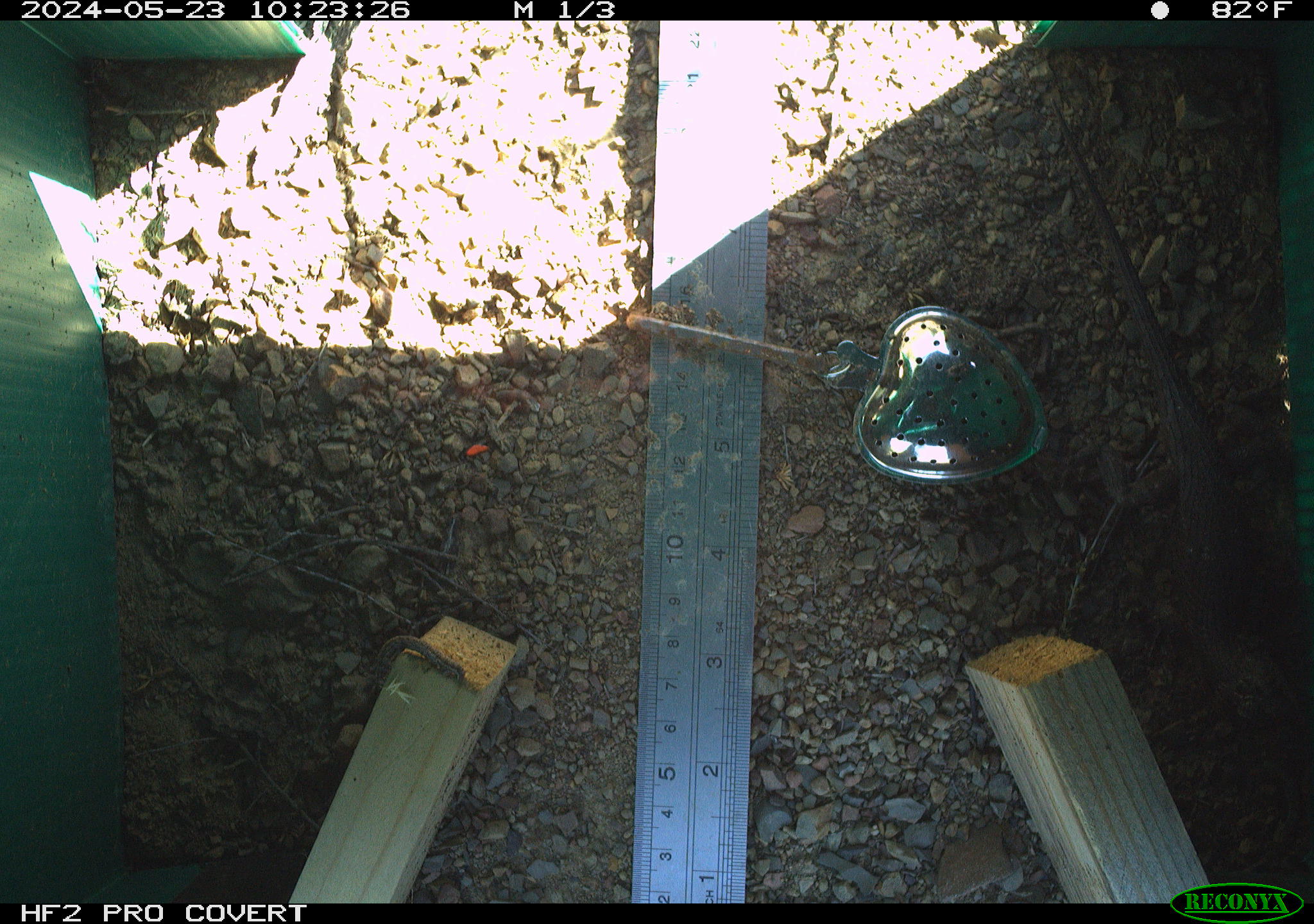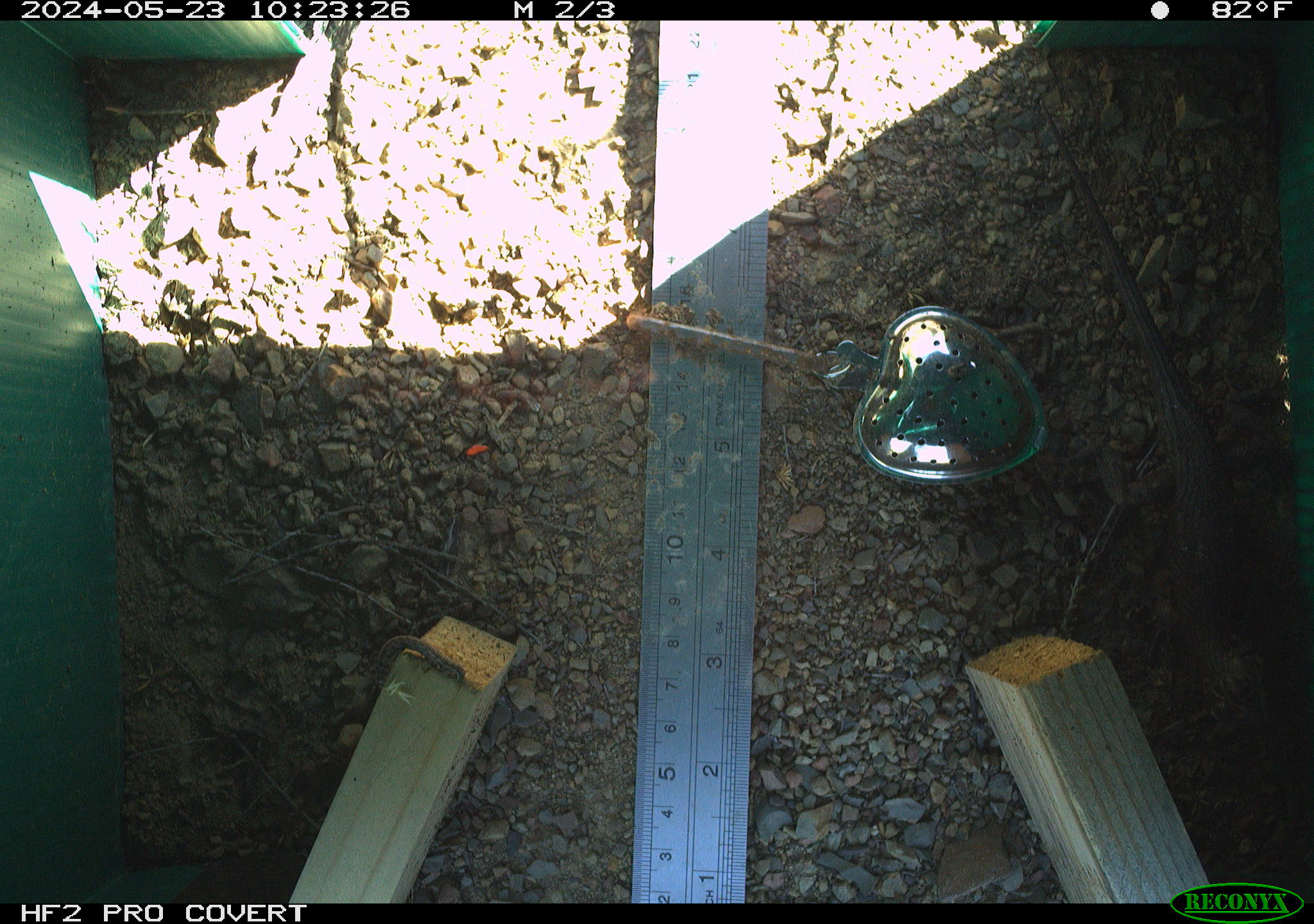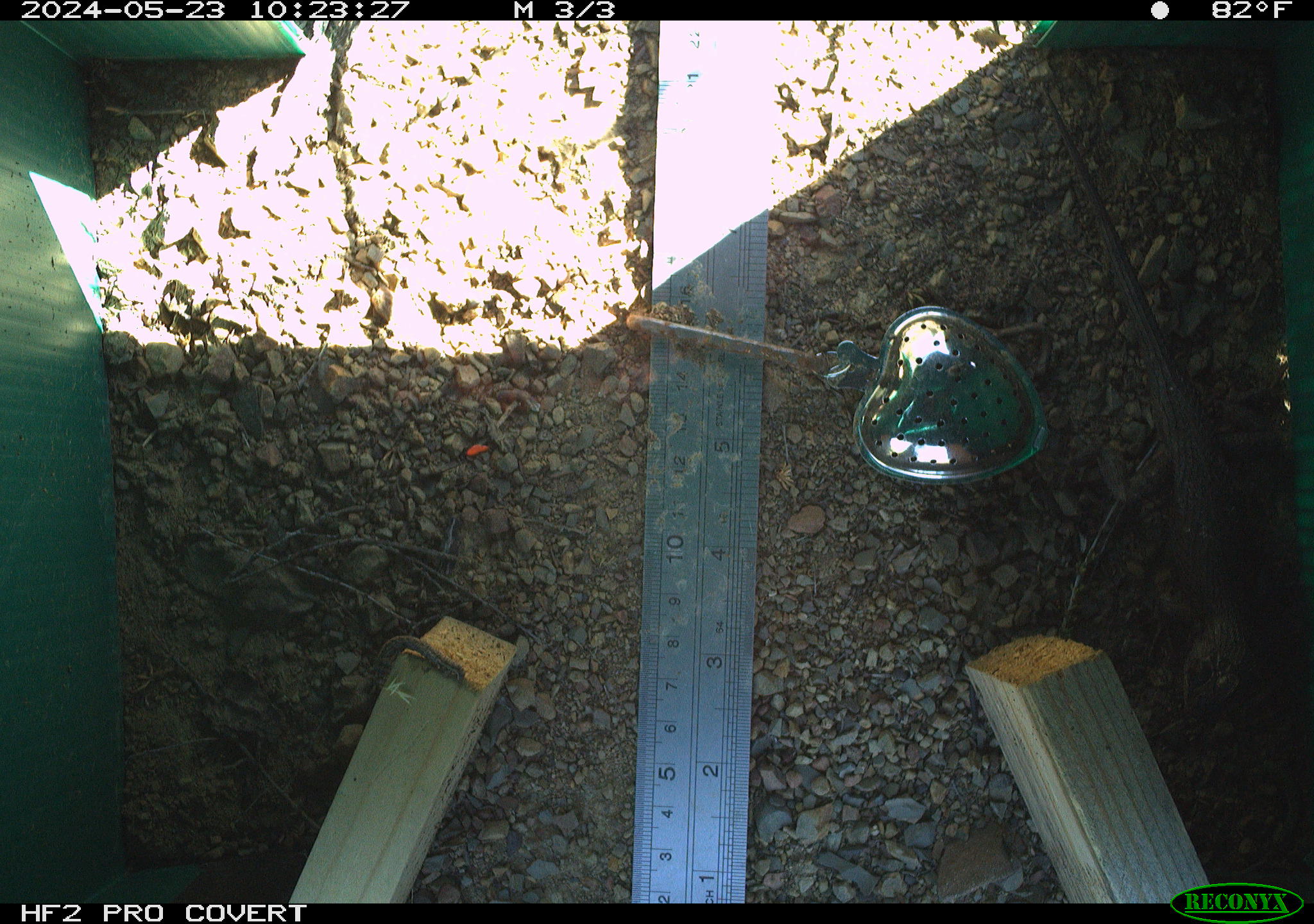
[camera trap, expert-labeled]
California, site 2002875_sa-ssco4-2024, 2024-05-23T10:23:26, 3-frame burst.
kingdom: Animalia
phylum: Chordata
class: Reptilia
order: Squamata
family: Phrynosomatidae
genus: Sceloporus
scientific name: Sceloporus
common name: spiny lizards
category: sceloporus species